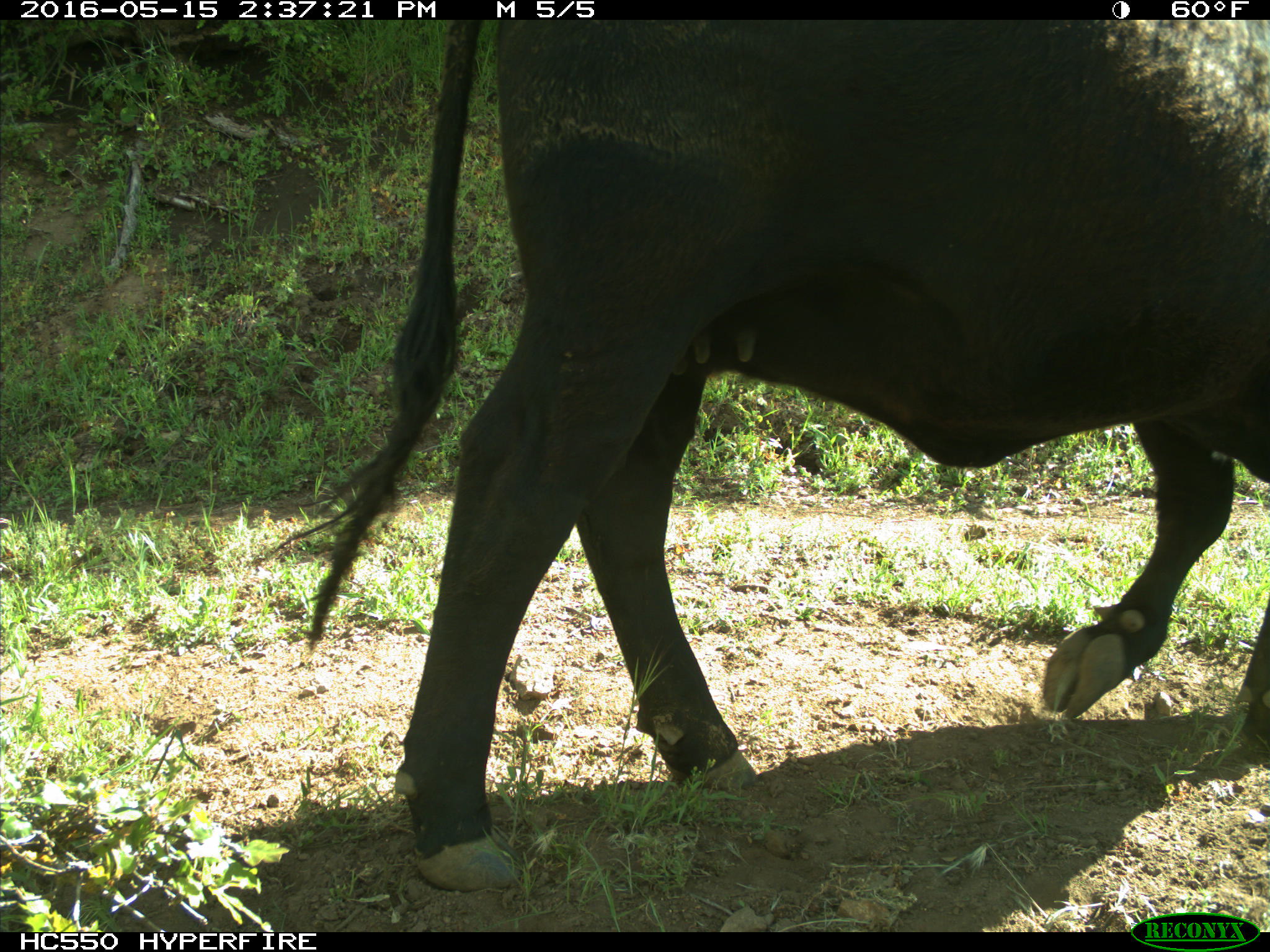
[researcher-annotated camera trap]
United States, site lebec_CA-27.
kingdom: Animalia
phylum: Chordata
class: Mammalia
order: Artiodactyla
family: Bovidae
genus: Bos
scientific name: Bos taurus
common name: domestic cow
Bos taurus (domestic cow).